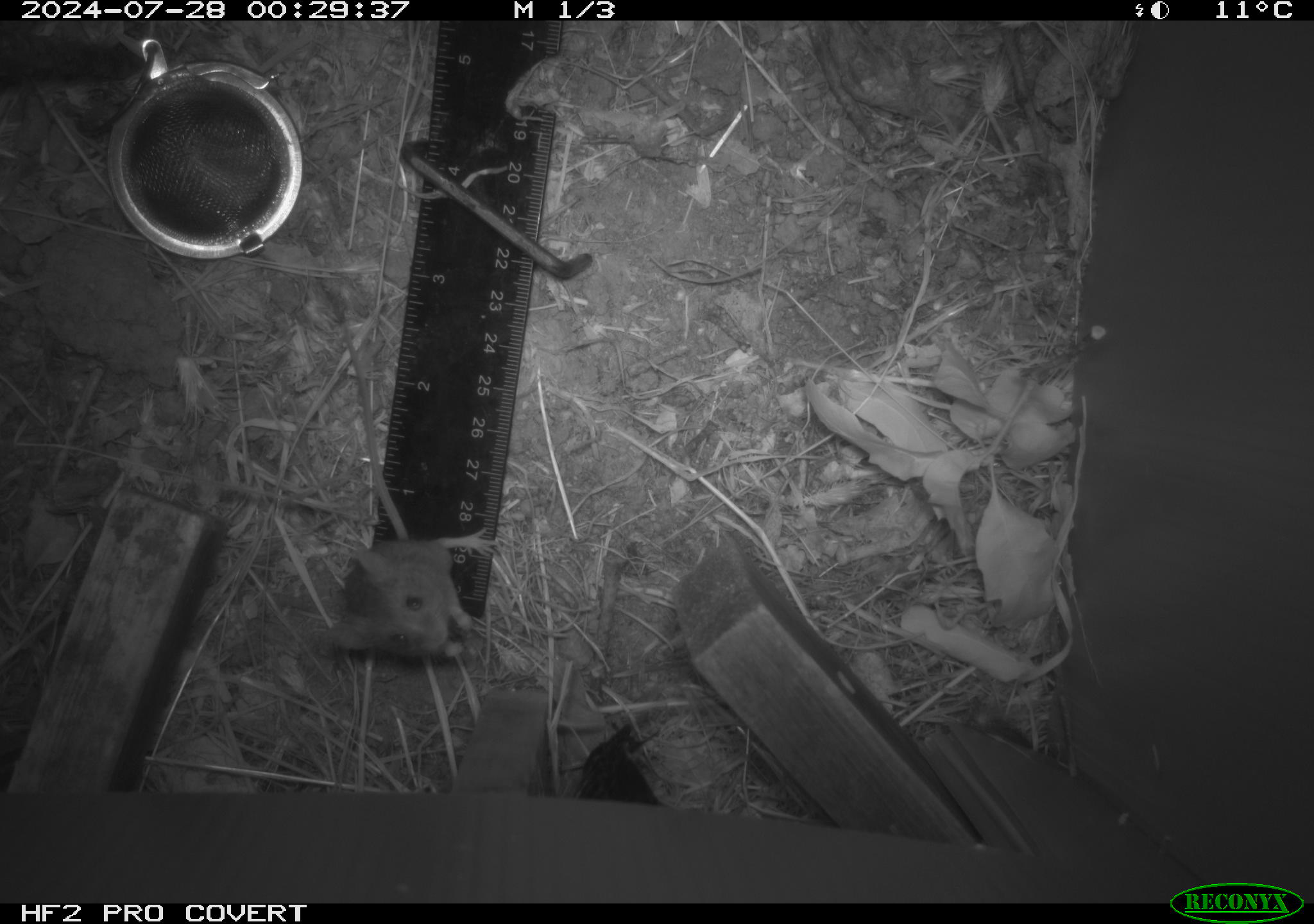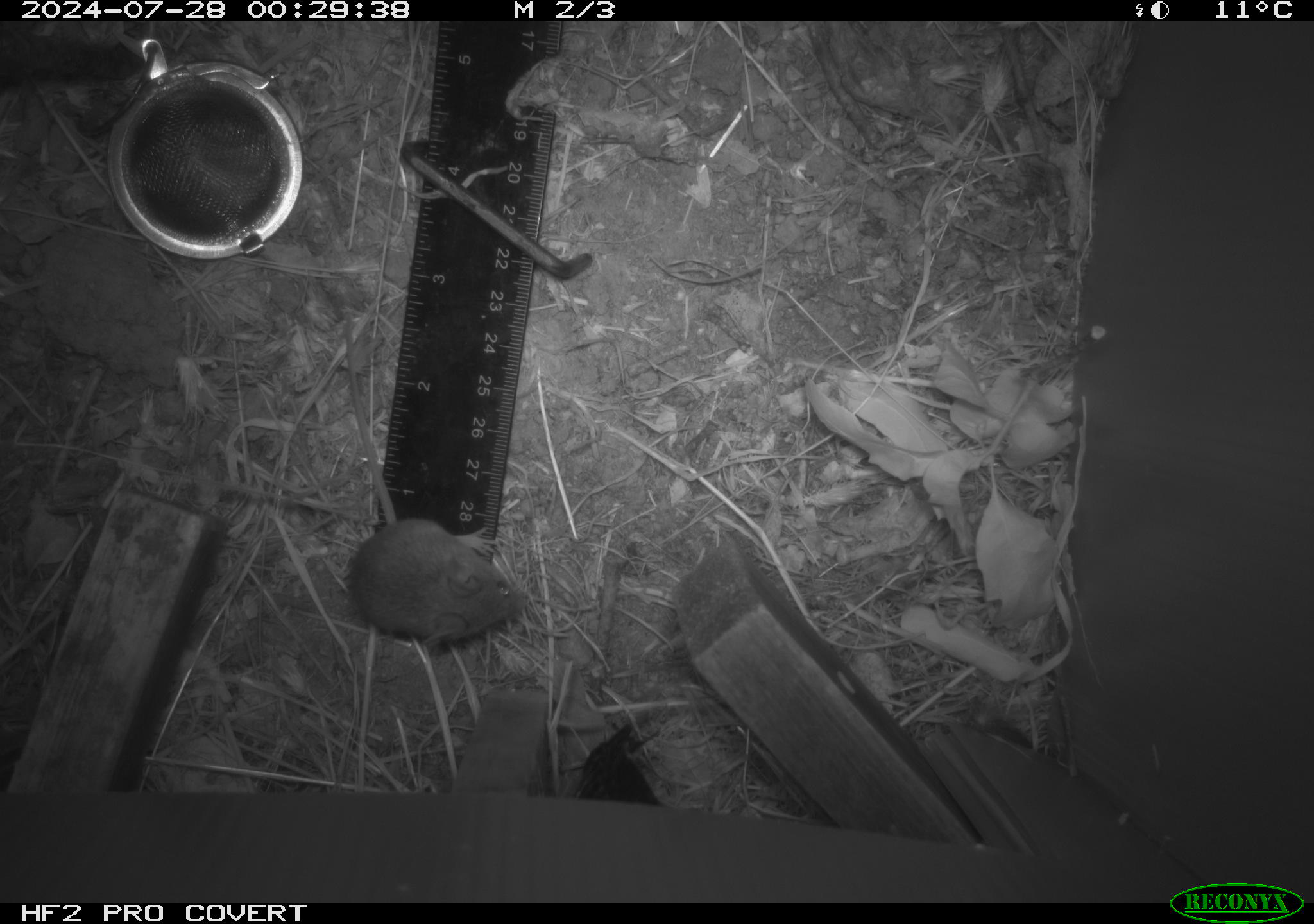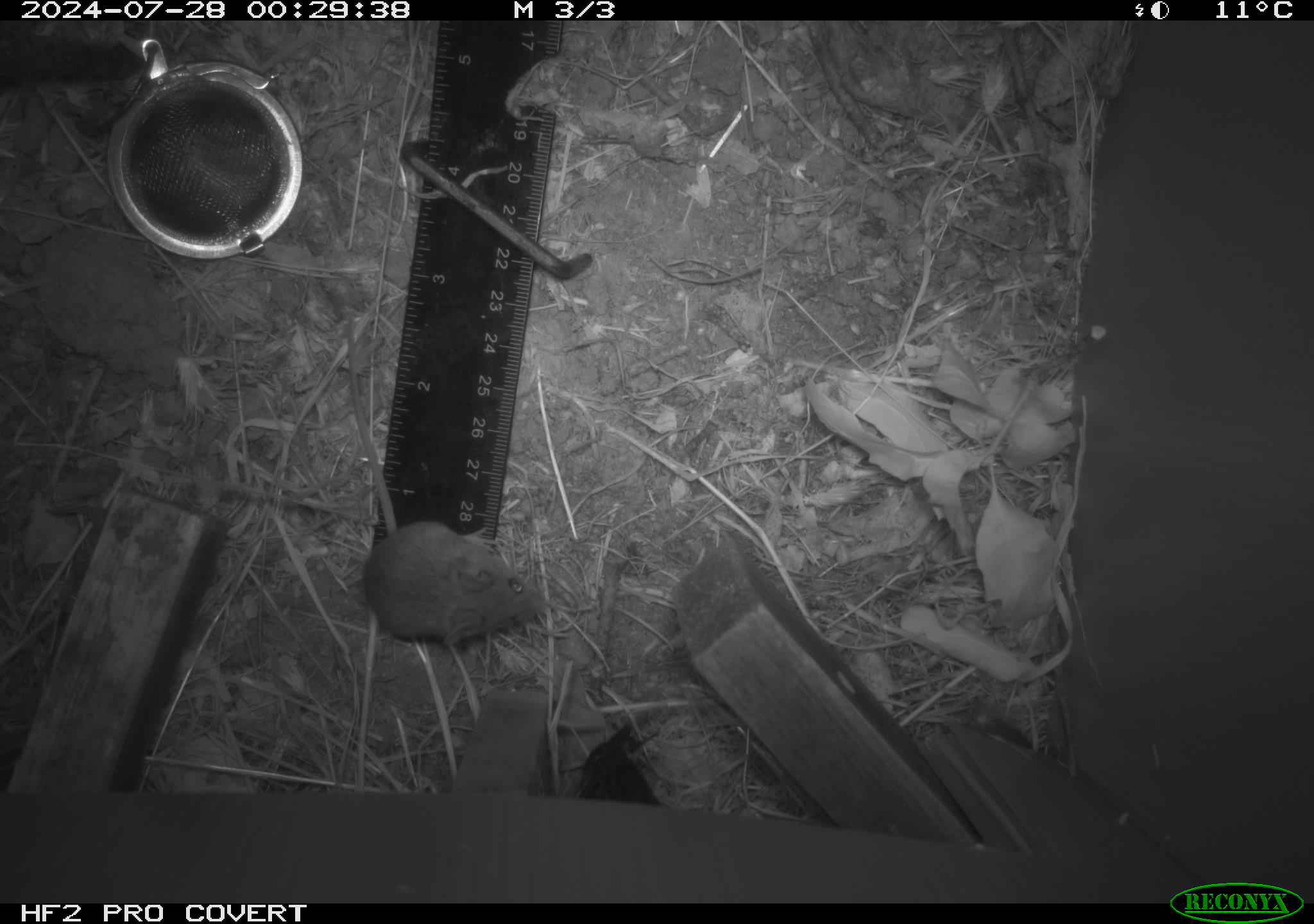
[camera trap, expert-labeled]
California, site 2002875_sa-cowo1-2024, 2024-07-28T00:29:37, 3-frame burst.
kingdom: Animalia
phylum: Chordata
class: Mammalia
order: Rodentia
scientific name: Rodentia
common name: mouse species